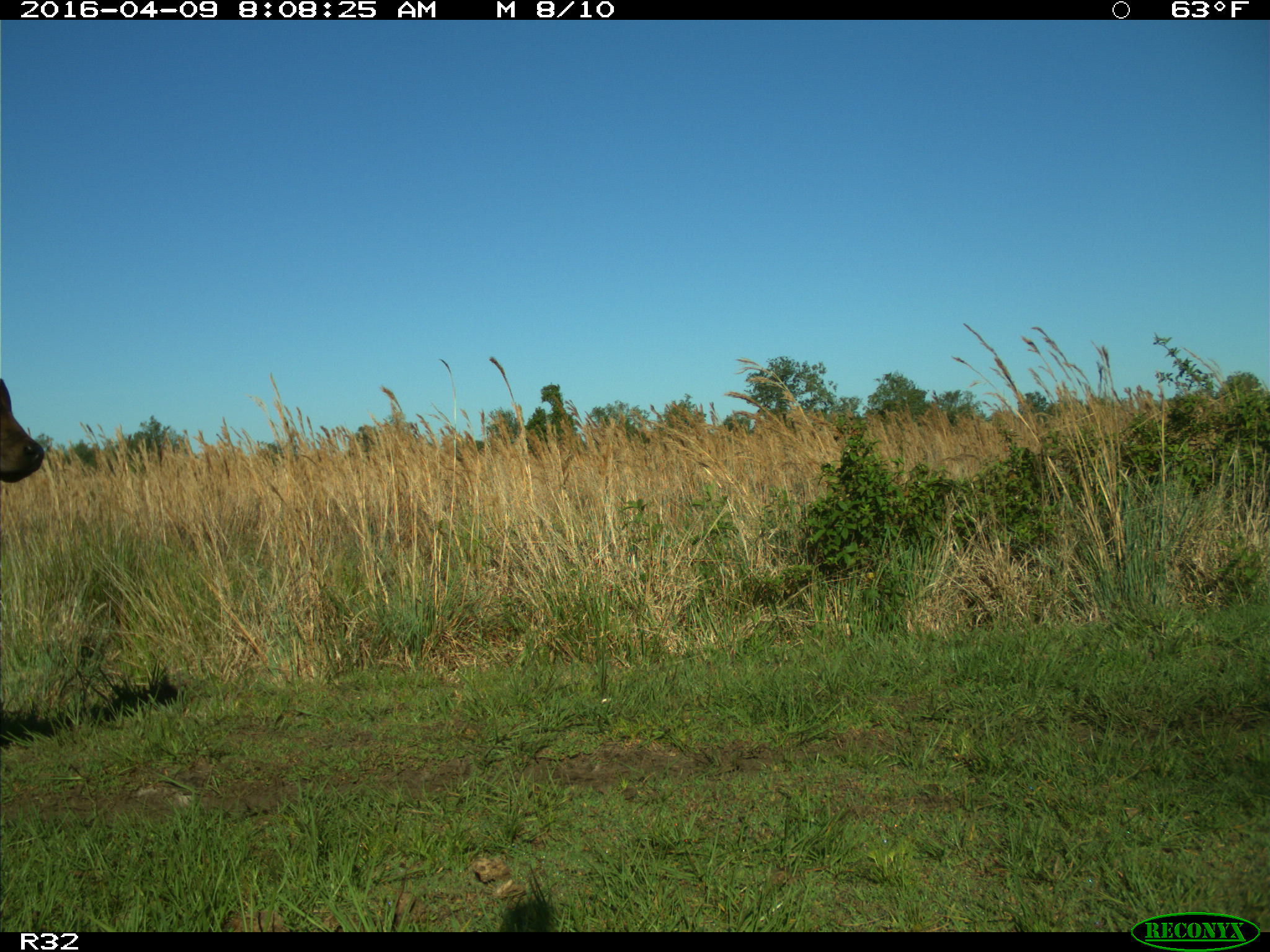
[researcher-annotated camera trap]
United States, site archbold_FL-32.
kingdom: Animalia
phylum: Chordata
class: Mammalia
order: Artiodactyla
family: Bovidae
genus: Bos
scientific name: Bos taurus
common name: domestic cow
Bos taurus (domestic cow).